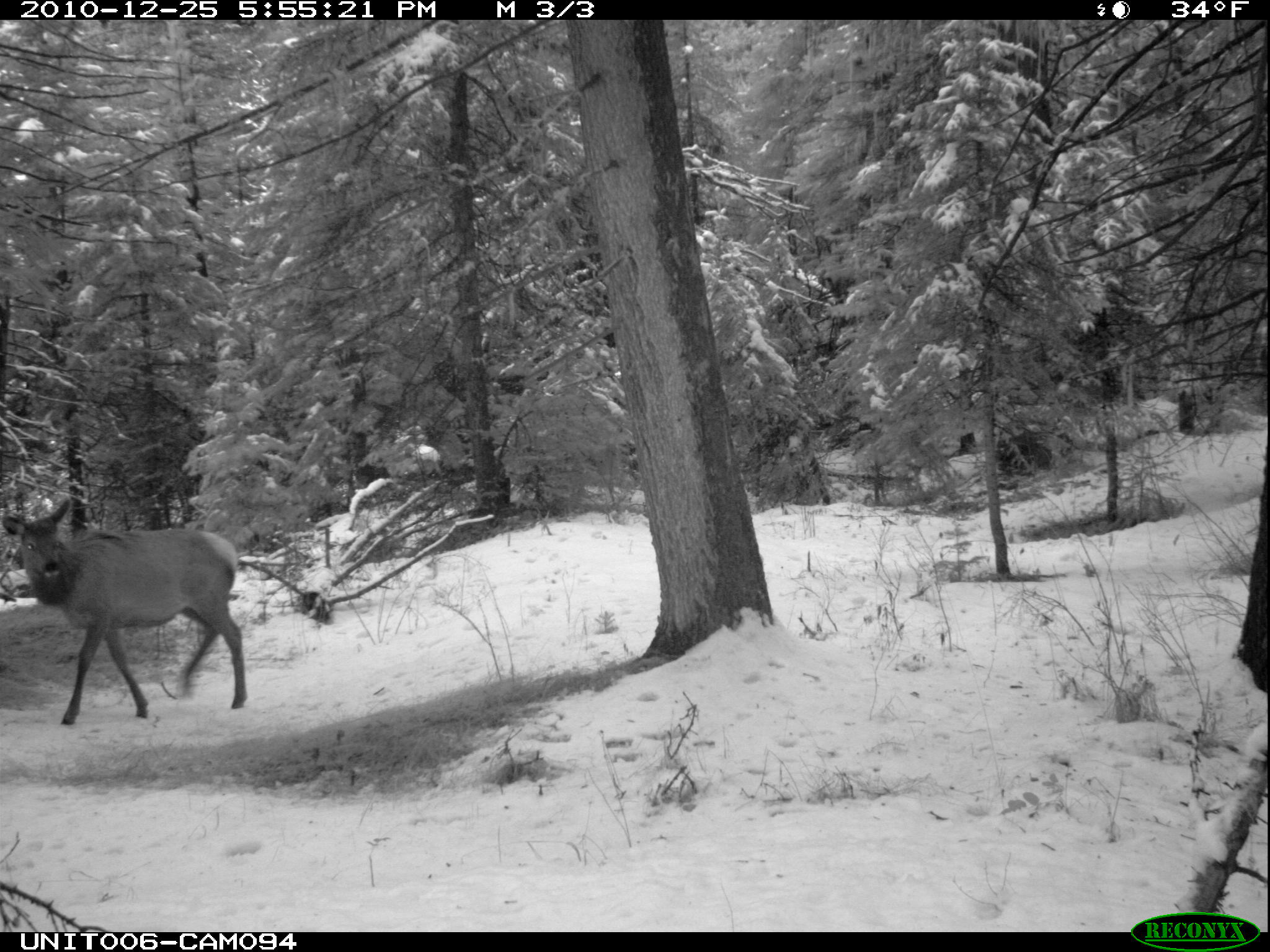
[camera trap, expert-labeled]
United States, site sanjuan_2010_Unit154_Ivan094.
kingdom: Animalia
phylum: Chordata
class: Mammalia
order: Artiodactyla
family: Cervidae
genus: Cervus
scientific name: Cervus elaphus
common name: red deer